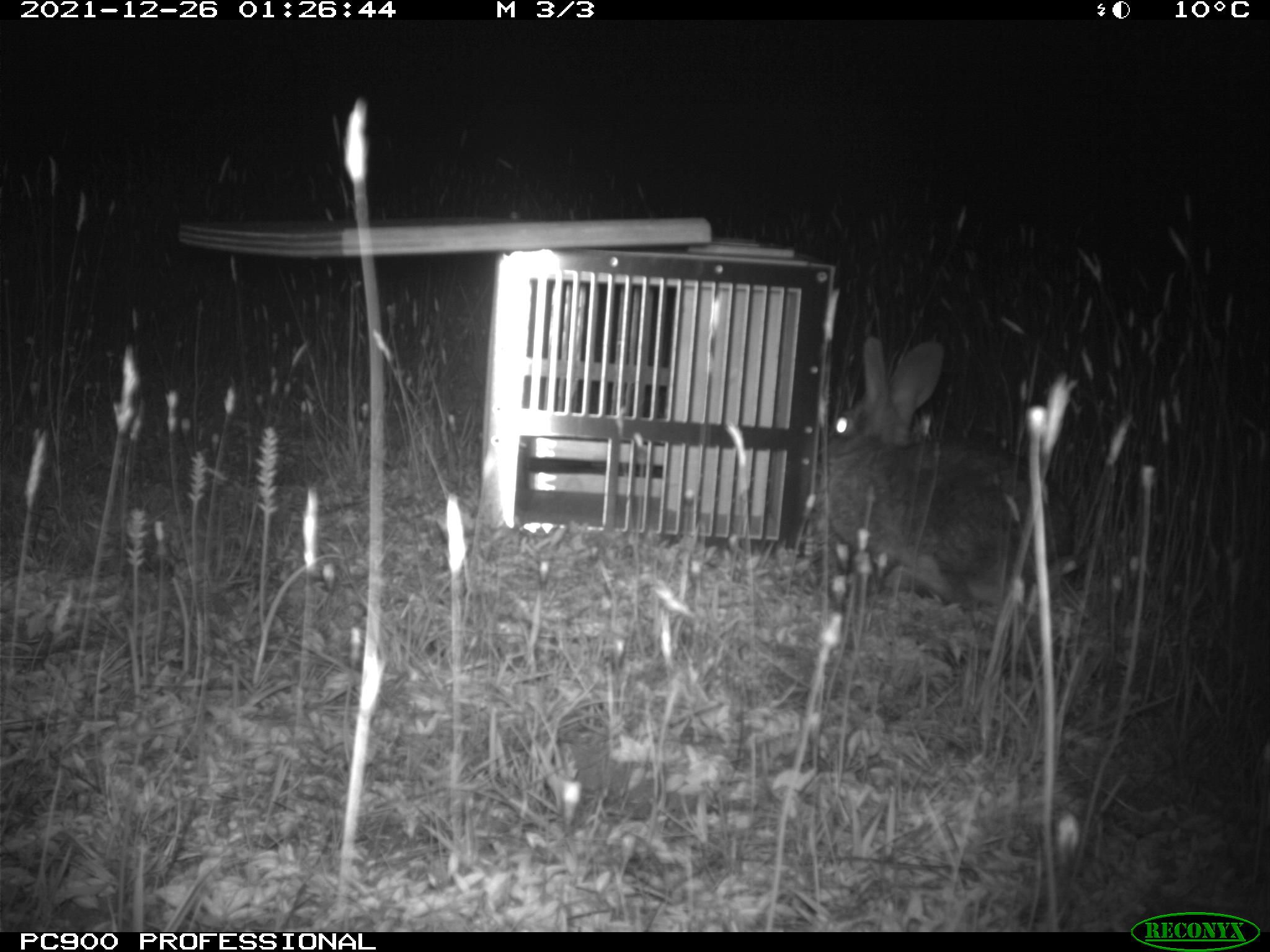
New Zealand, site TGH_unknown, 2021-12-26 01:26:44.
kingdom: Animalia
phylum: Chordata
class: Mammalia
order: Lagomorpha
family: Leporidae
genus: Oryctolagus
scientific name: Oryctolagus cuniculus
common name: european rabbit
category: rabbit